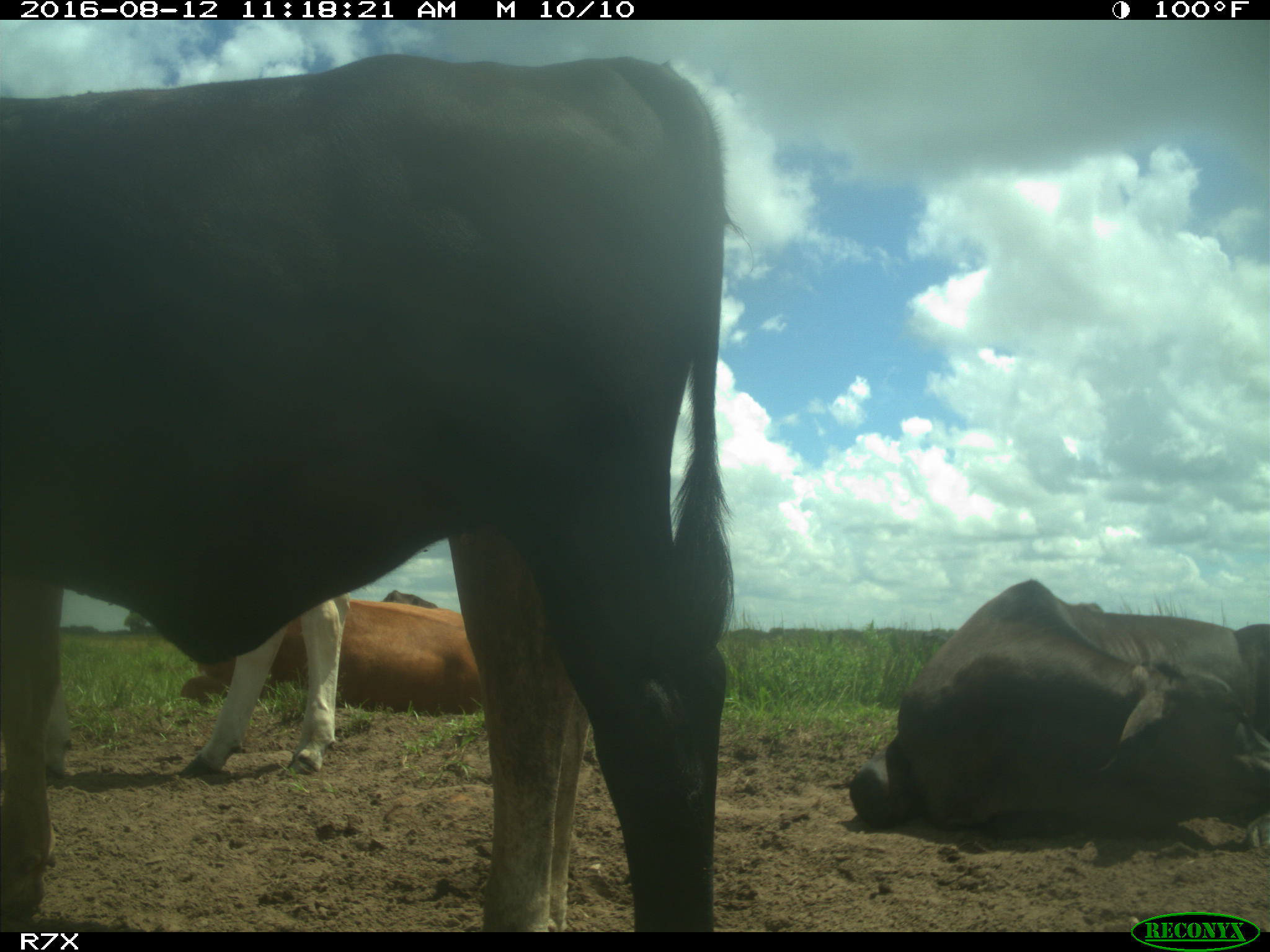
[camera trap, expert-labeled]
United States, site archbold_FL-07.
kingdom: Animalia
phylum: Chordata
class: Mammalia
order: Artiodactyla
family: Bovidae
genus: Bos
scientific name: Bos taurus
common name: domestic cow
Bos taurus (domestic cow).